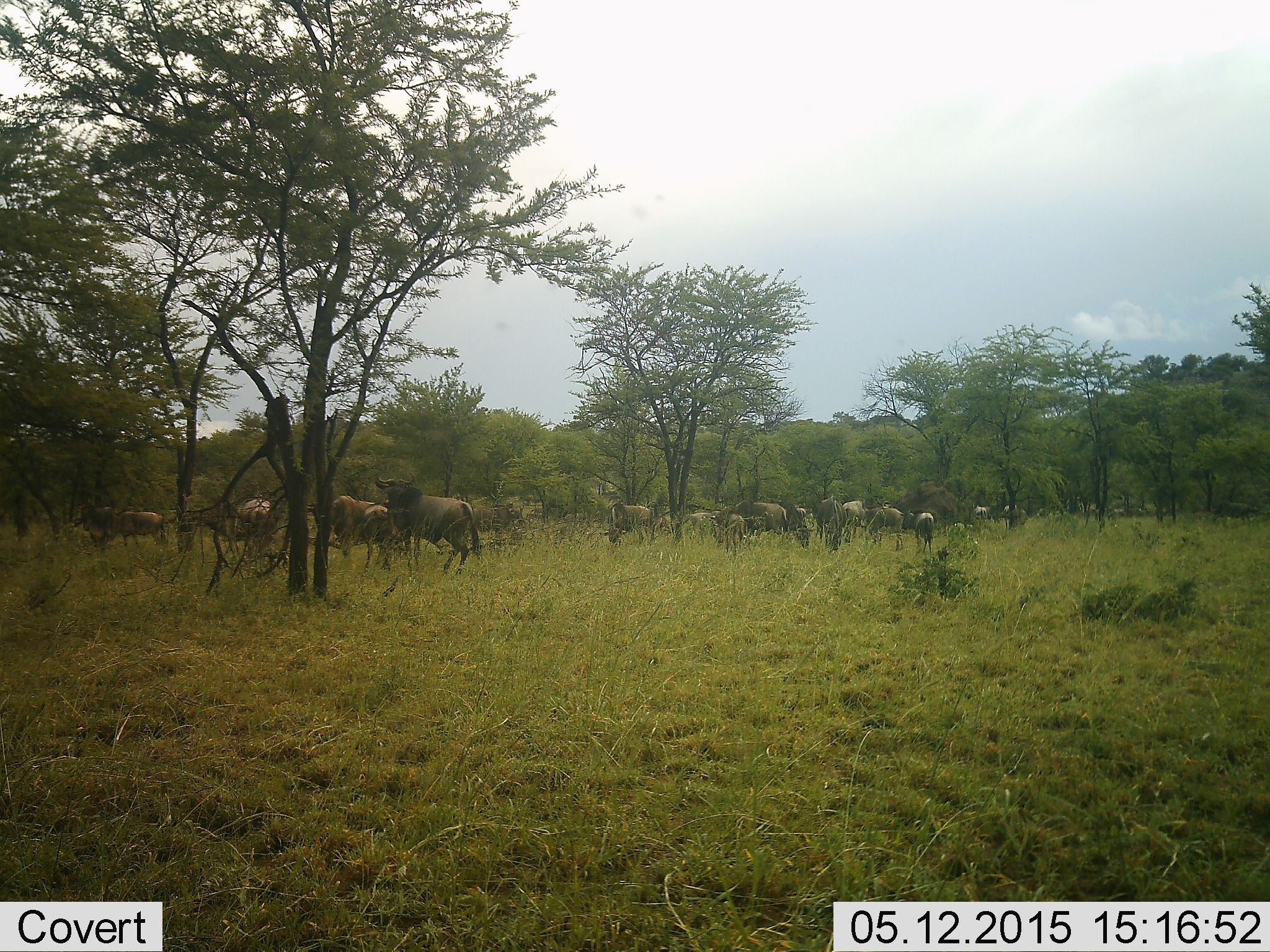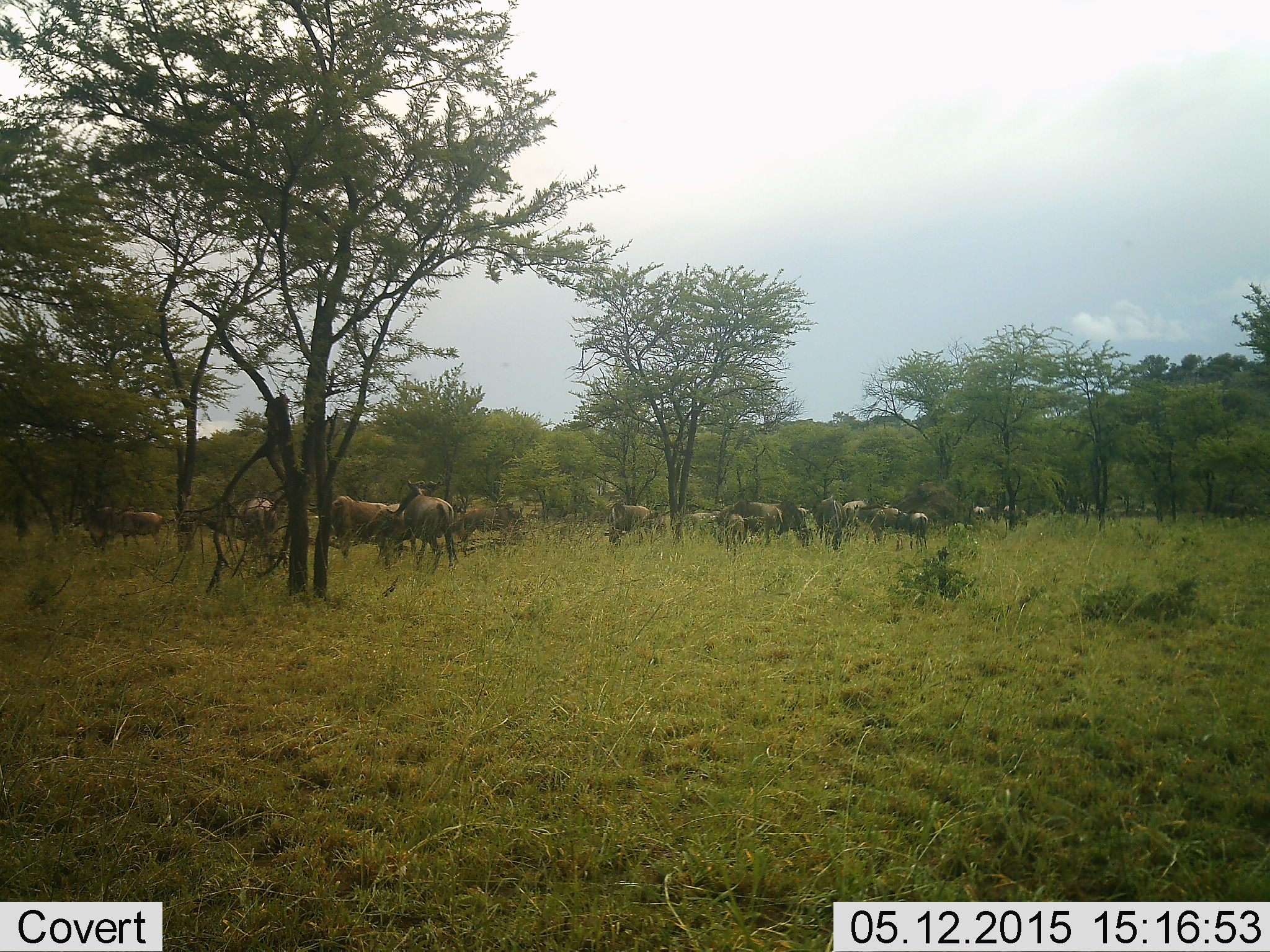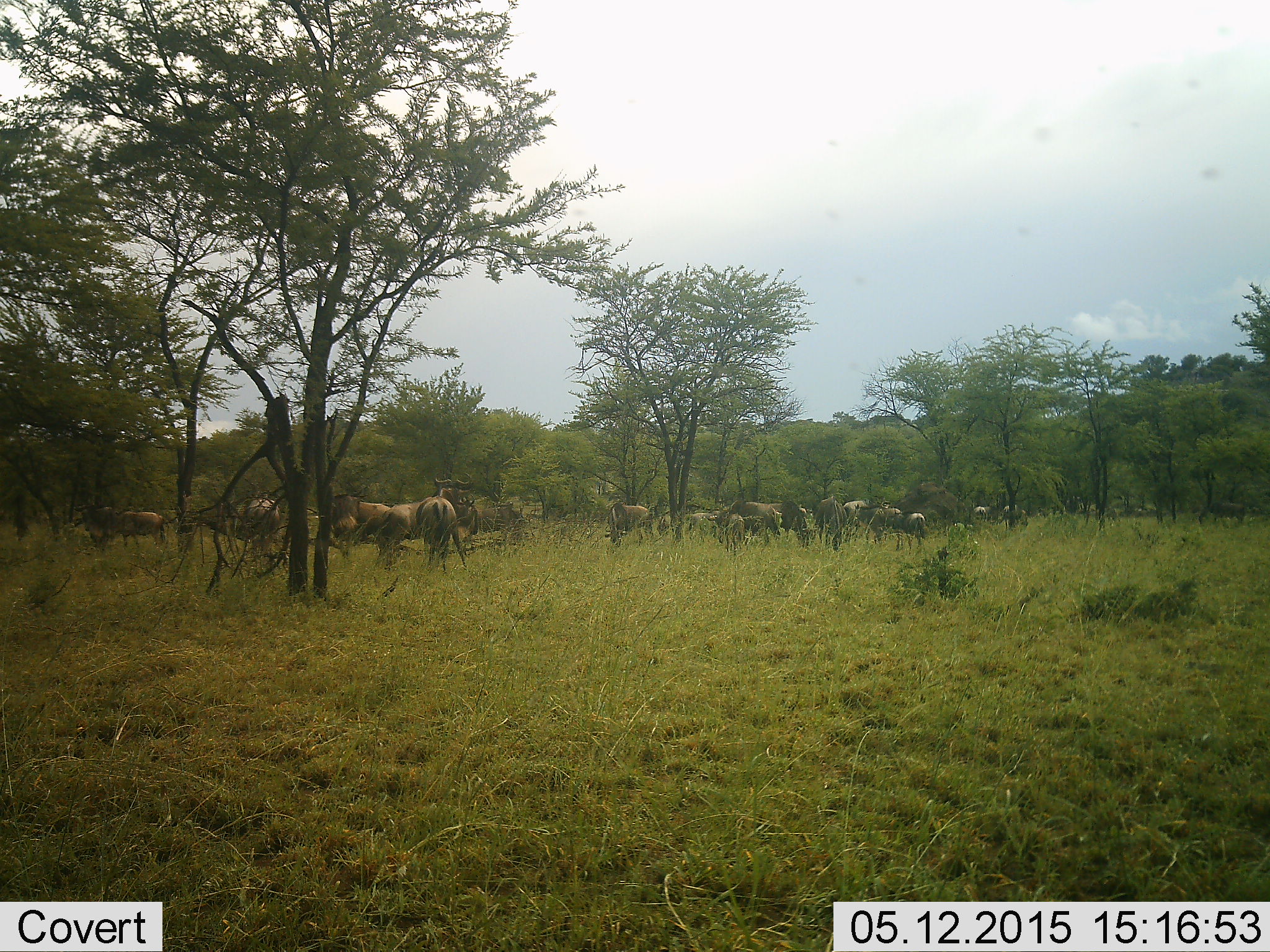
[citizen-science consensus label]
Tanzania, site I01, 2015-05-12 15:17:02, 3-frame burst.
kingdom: Animalia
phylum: Chordata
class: Mammalia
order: Artiodactyla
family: Bovidae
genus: Connochaetes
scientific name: Connochaetes taurinus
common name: blue wildebeest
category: wildebeest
Wildebeest (blue wildebeest) (Connochaetes taurinus), count 11-50. Behavior (volunteer vote fractions): standing 90%, resting 30%, moving 50%, interacting 20%. Young present (vote fraction): 10%. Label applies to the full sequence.